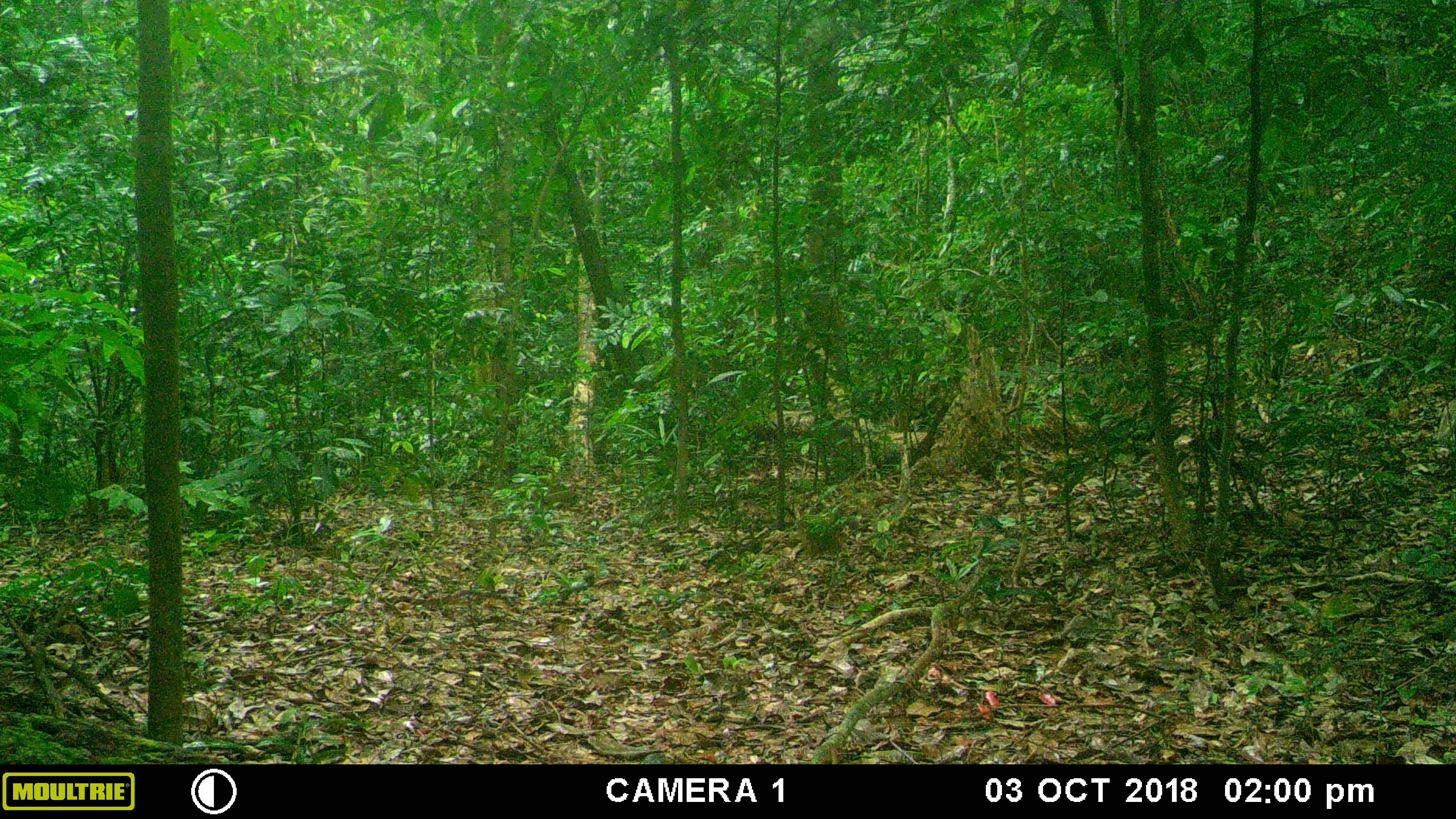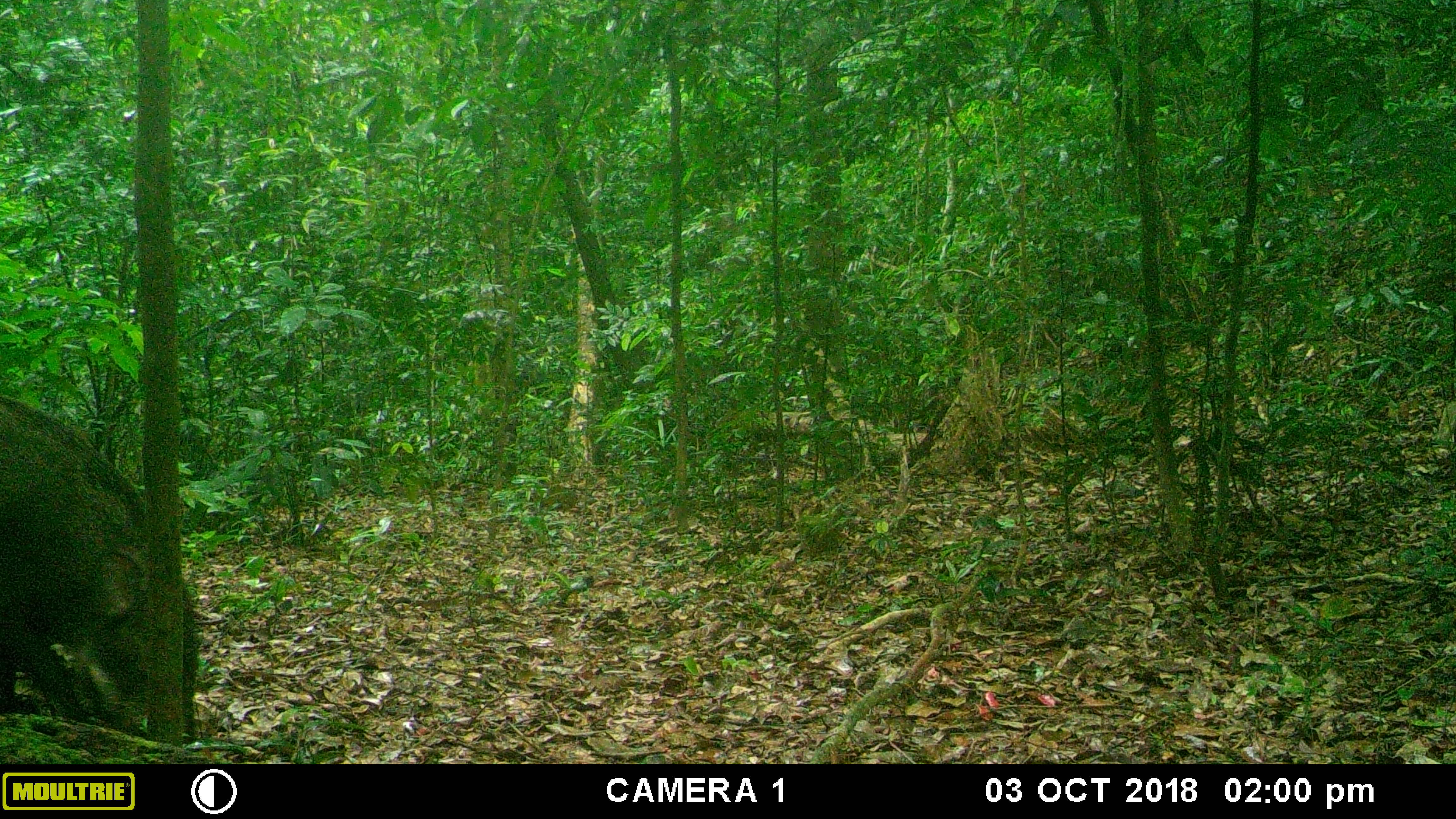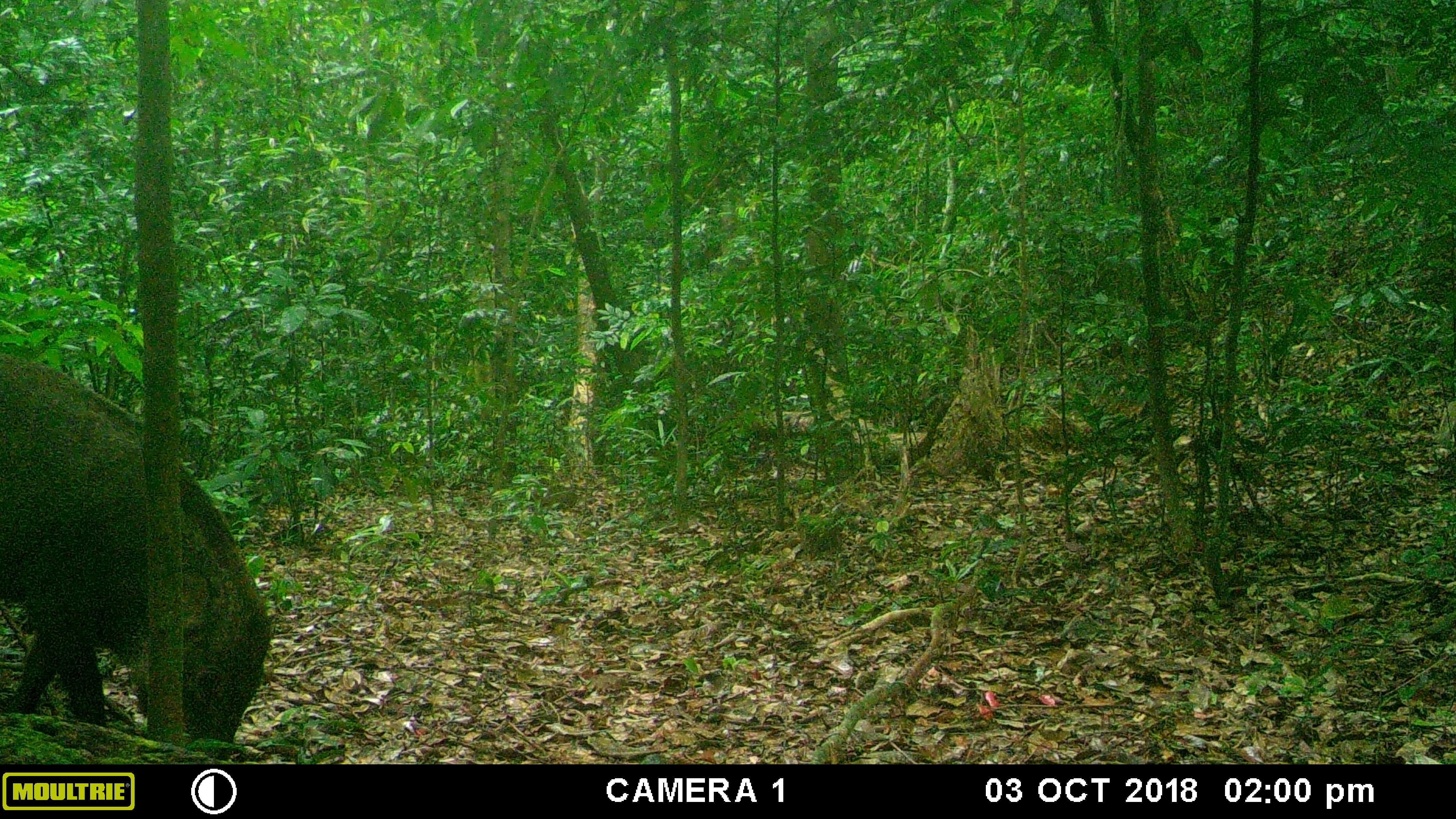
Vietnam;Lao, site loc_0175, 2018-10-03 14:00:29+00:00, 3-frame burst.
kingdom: Animalia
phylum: Chordata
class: Mammalia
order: Artiodactyla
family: Suidae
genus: Sus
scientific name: Sus scrofa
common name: eurasian wild pig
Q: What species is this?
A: Eurasian wild pig (Sus scrofa).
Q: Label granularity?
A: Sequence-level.